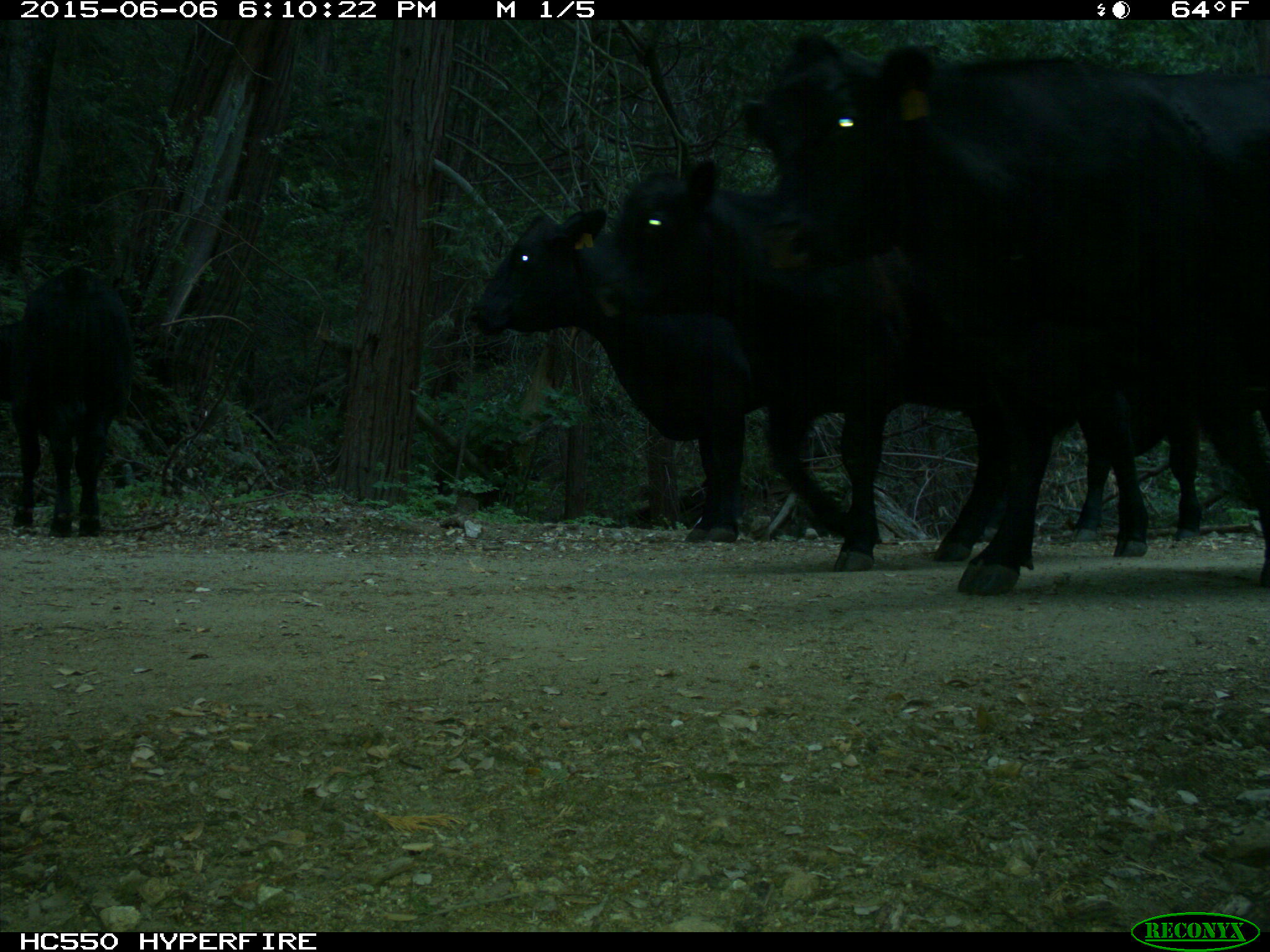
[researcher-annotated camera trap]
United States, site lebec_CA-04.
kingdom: Animalia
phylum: Chordata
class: Mammalia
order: Artiodactyla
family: Bovidae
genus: Bos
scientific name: Bos taurus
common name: domestic cow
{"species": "Bos taurus (domestic cow)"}